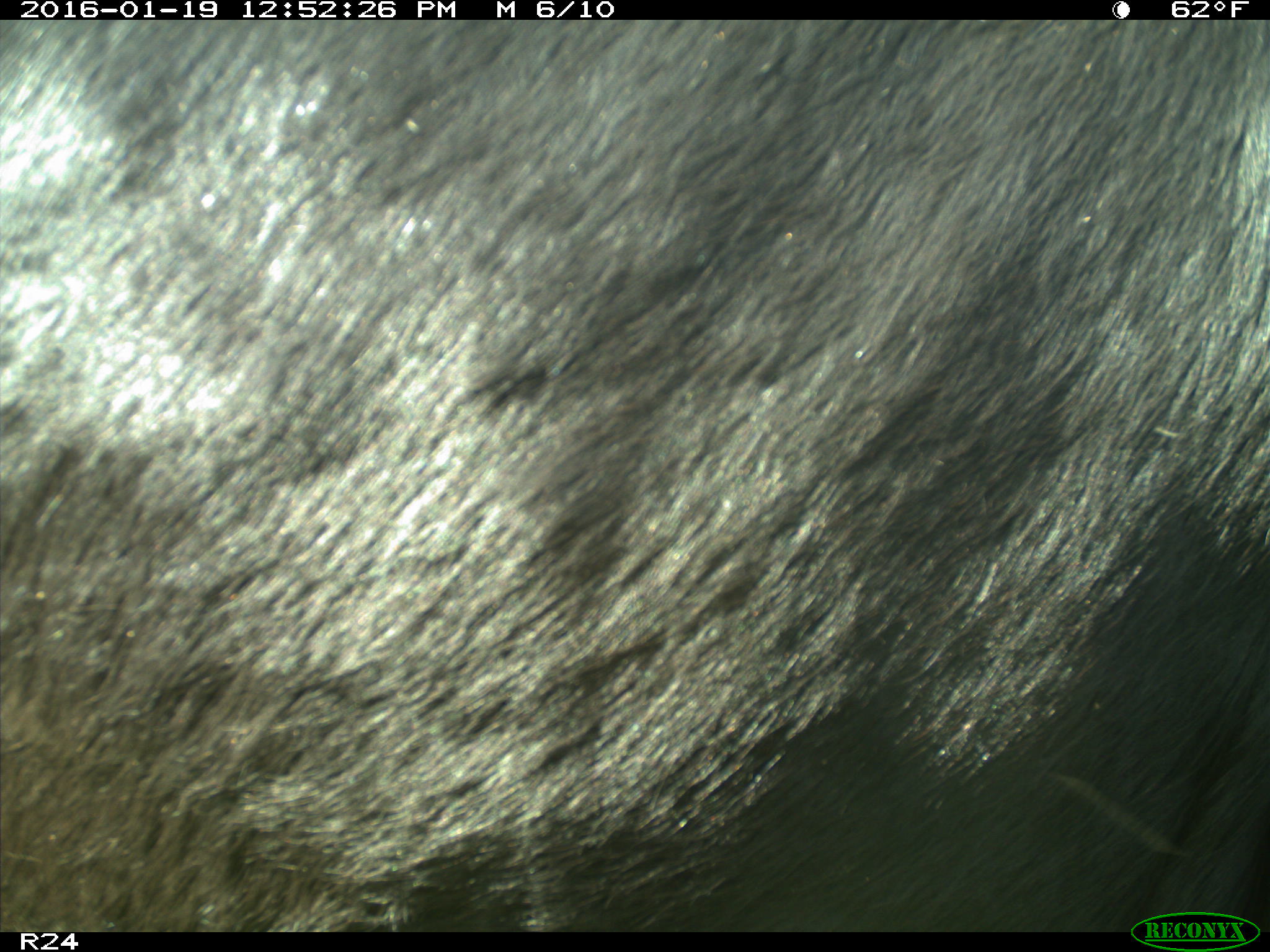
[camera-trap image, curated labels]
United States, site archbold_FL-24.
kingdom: Animalia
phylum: Chordata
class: Mammalia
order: Artiodactyla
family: Bovidae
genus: Bos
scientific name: Bos taurus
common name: domestic cow